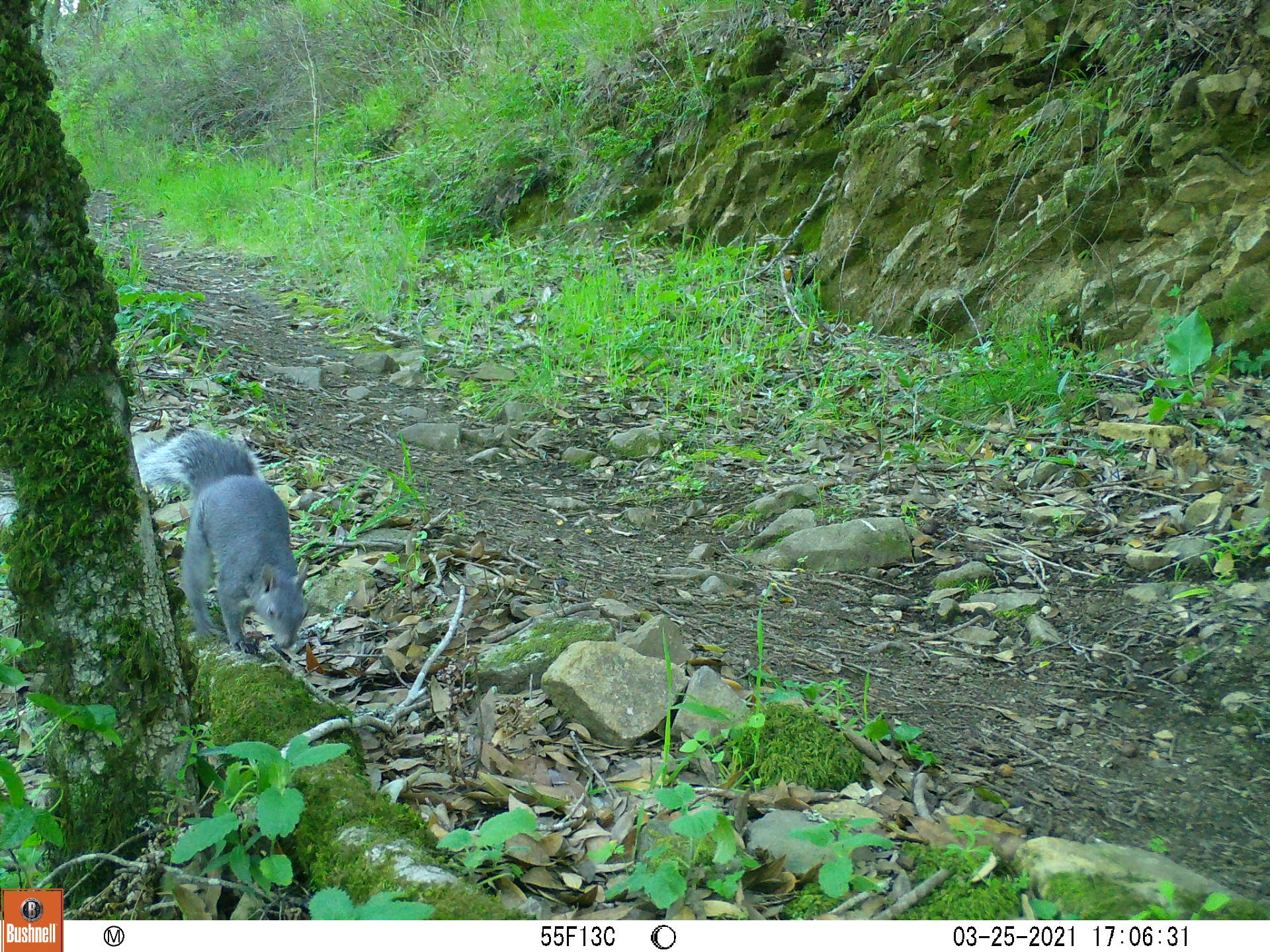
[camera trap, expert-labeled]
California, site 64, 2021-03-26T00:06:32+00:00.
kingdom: Animalia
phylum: Chordata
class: Mammalia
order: Rodentia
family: Sciuridae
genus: Sciurus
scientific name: Sciurus griseus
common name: western gray squirrel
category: western grey squirrel